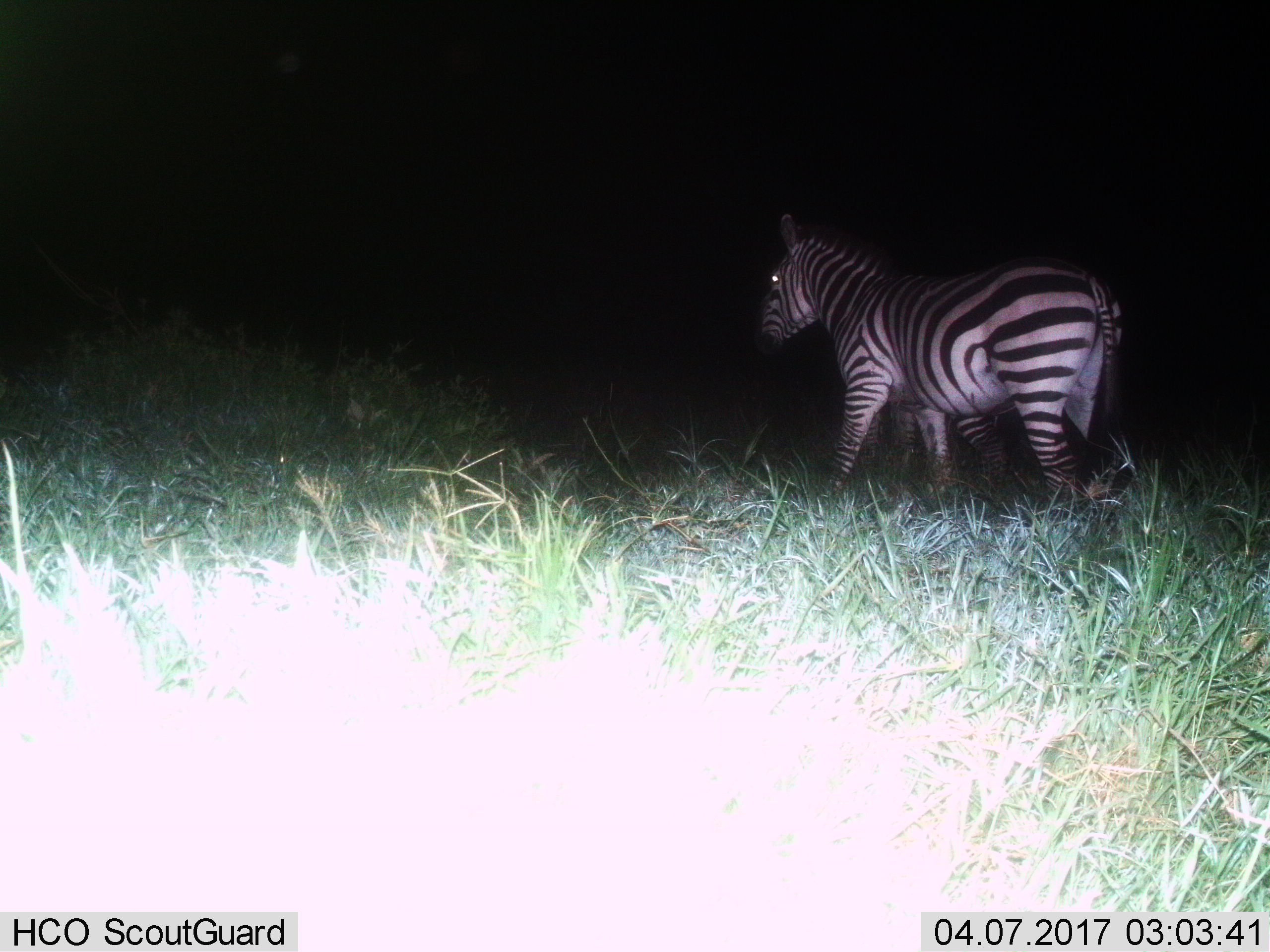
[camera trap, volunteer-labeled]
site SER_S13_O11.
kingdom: Animalia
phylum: Chordata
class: Mammalia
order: Perissodactyla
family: Equidae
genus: Equus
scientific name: Equus quagga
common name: plains zebra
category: zebraplains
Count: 1.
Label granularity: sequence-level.